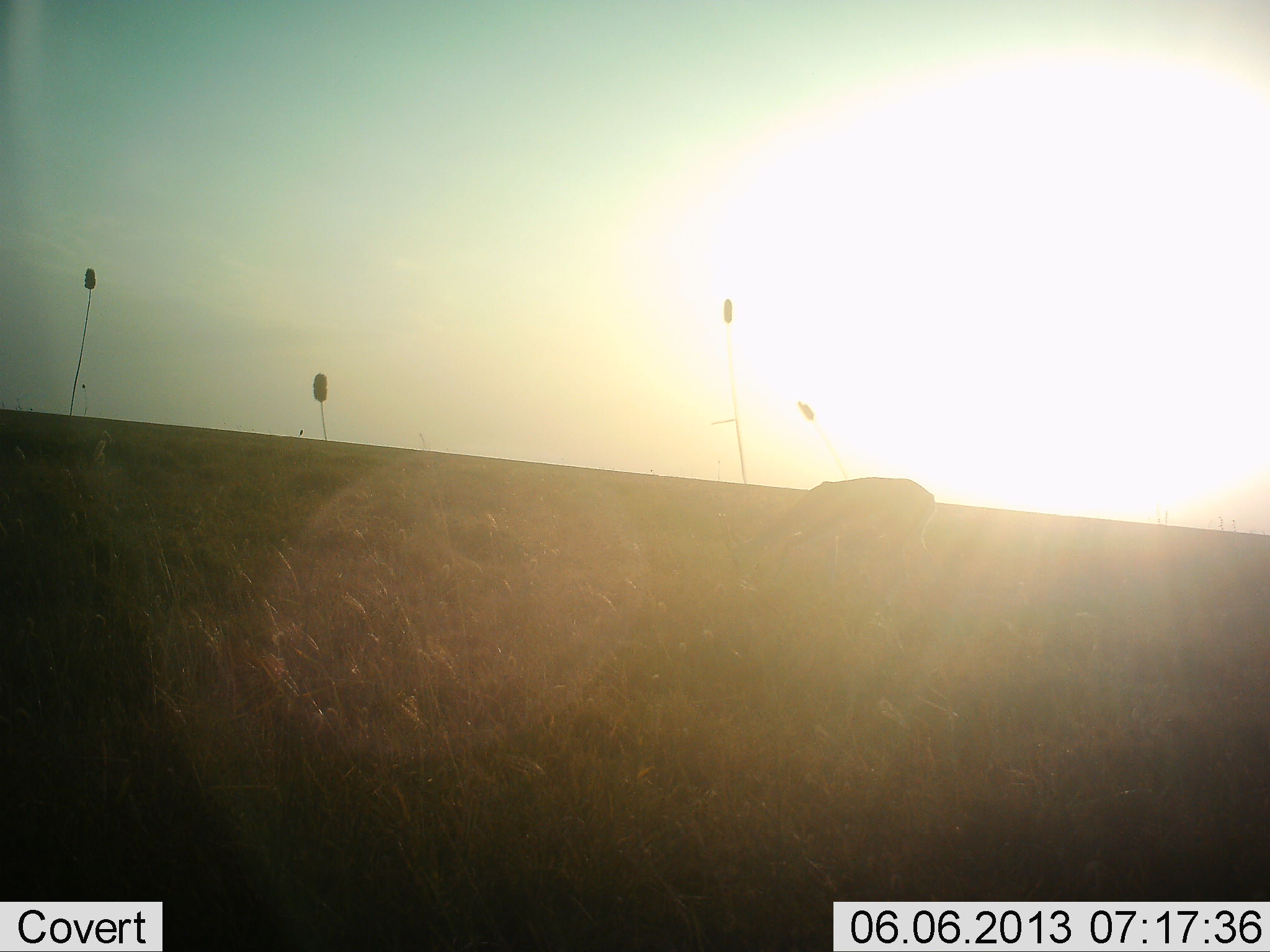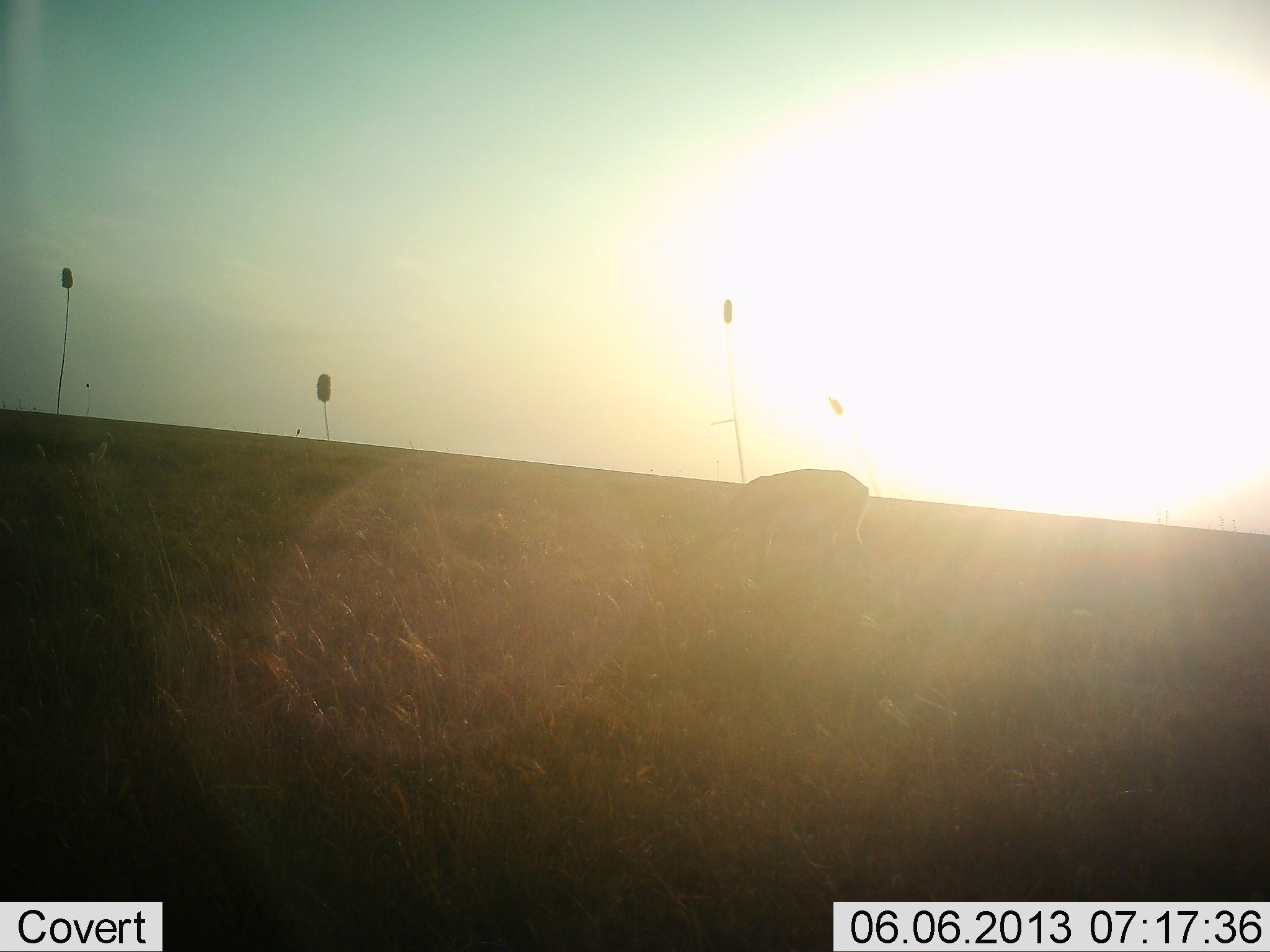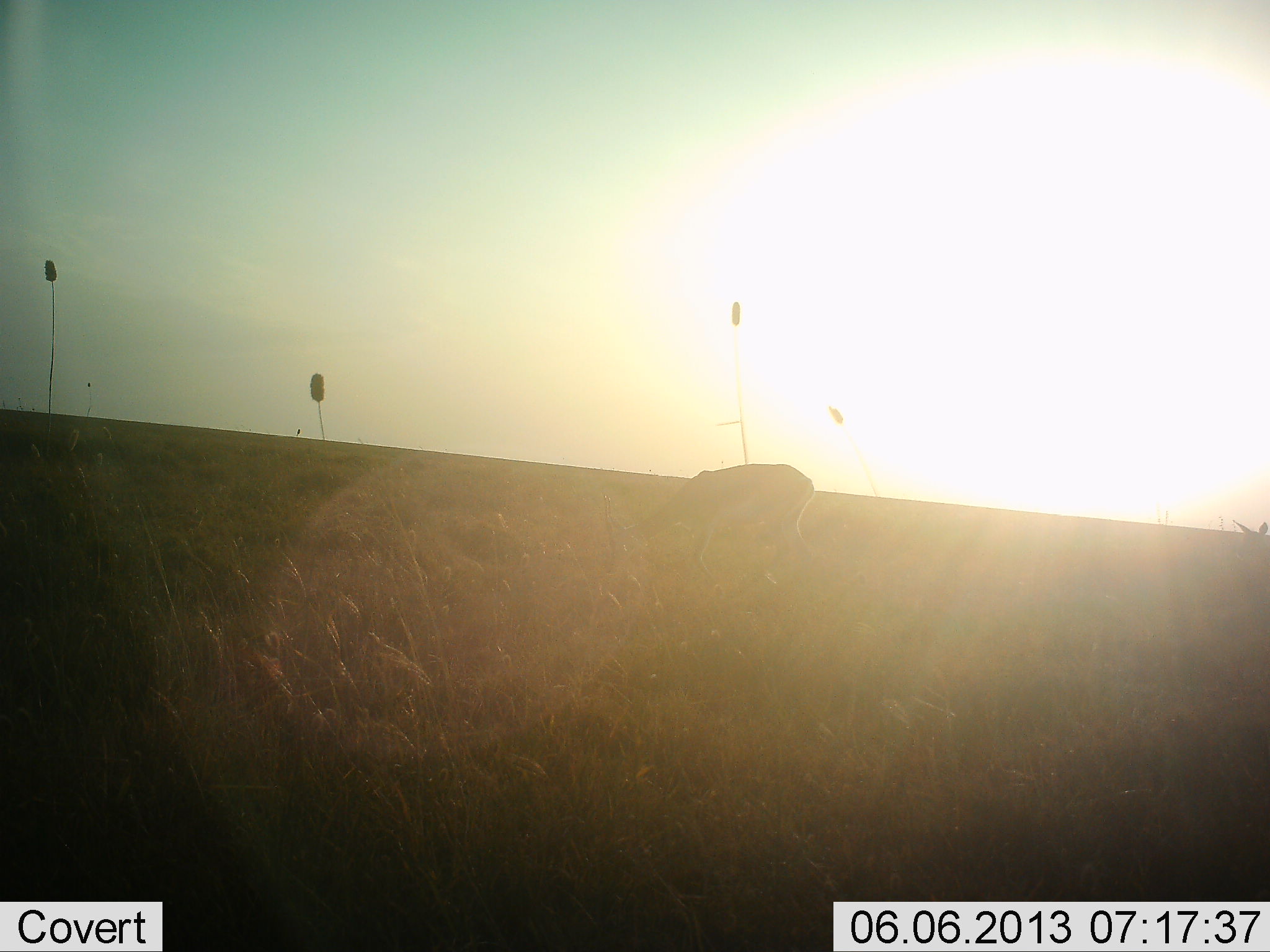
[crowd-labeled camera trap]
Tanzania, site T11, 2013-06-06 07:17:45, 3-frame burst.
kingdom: Animalia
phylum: Chordata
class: Mammalia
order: Artiodactyla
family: Bovidae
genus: Eudorcas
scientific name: Eudorcas thomsonii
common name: thomson's gazelle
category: gazellethomsons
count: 1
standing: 8%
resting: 0%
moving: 62%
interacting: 0%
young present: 0%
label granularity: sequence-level